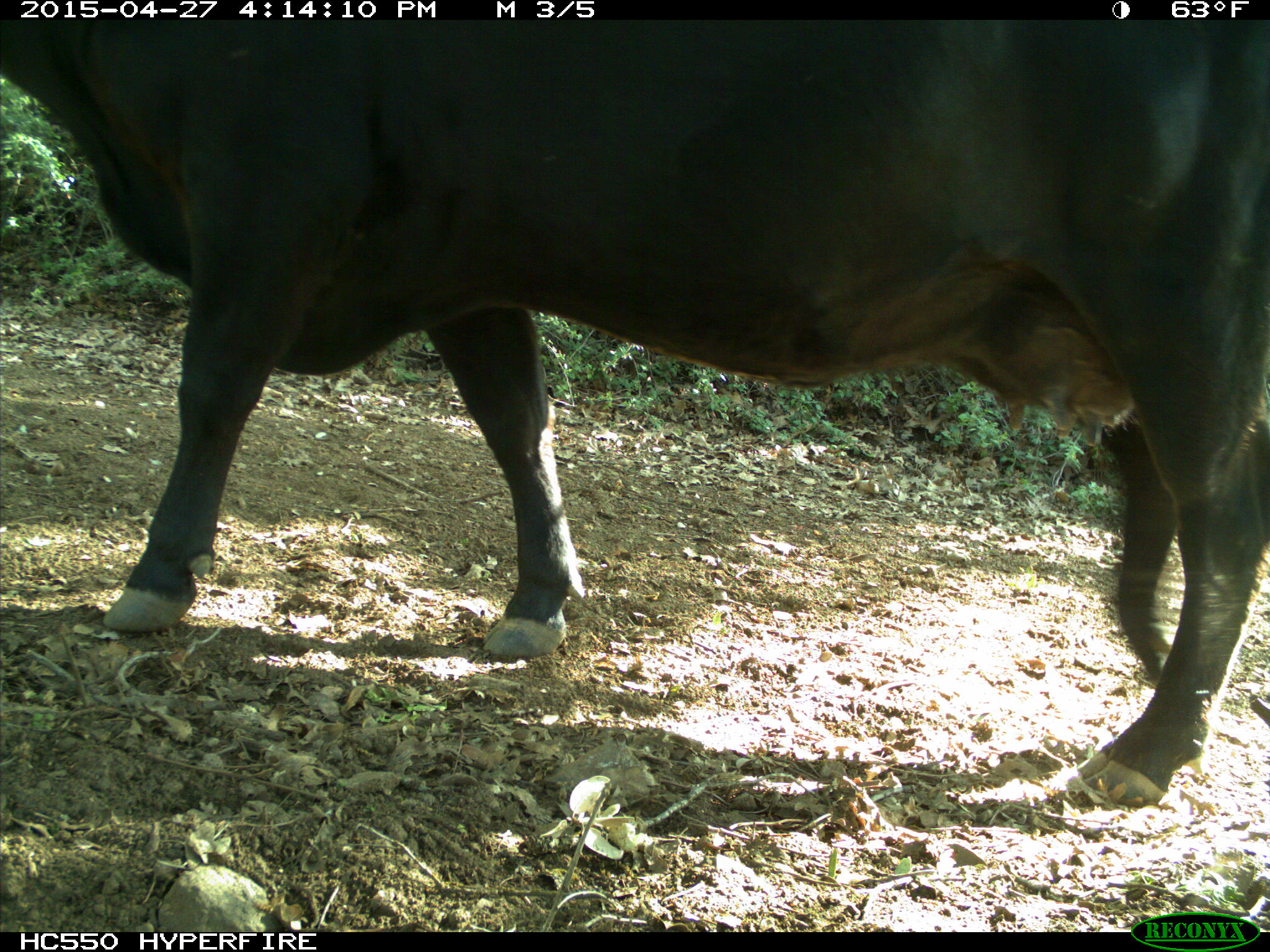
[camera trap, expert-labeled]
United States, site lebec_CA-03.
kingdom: Animalia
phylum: Chordata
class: Mammalia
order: Artiodactyla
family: Bovidae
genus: Bos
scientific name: Bos taurus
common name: domestic cow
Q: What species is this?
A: Bos taurus (domestic cow).